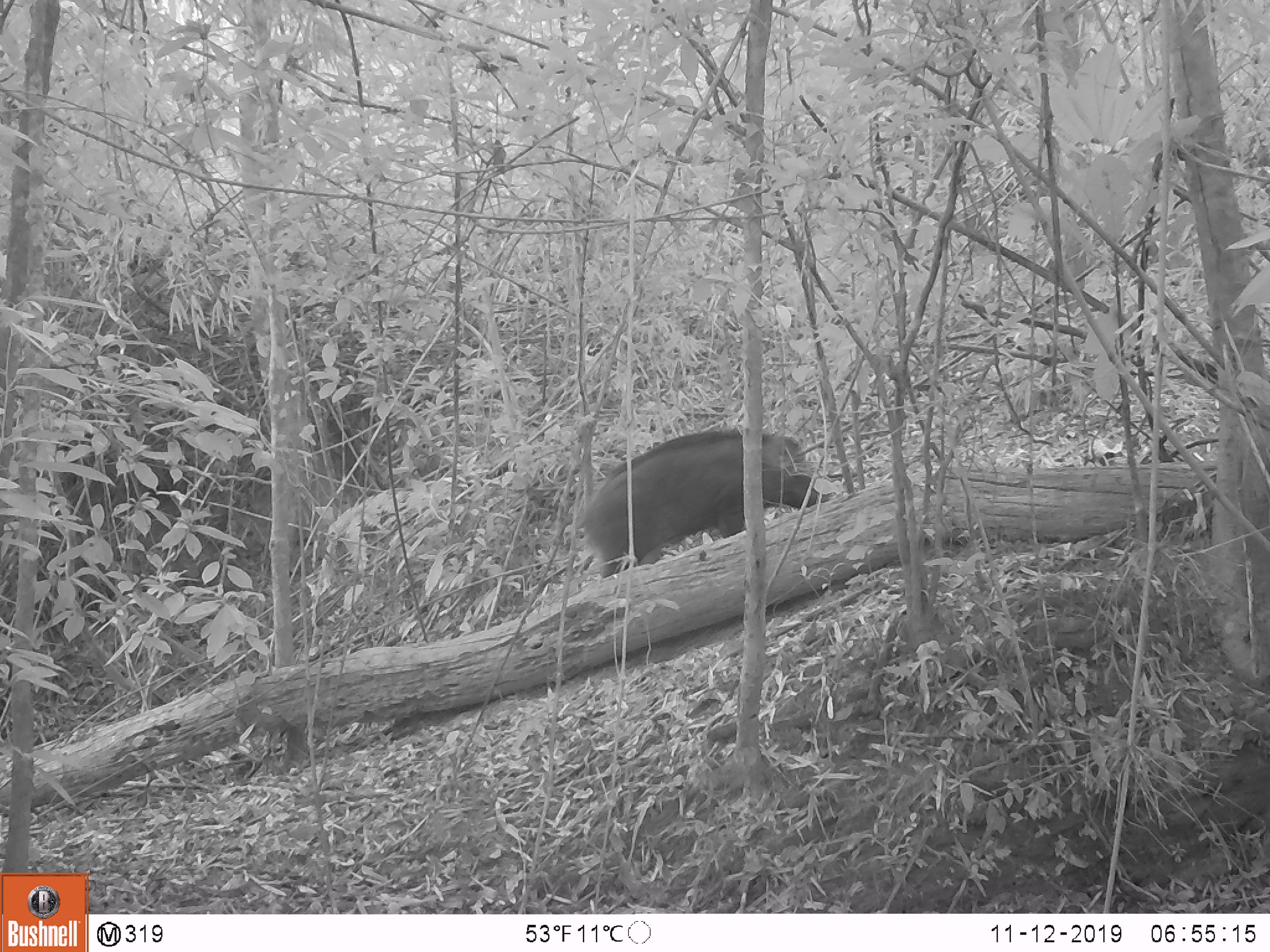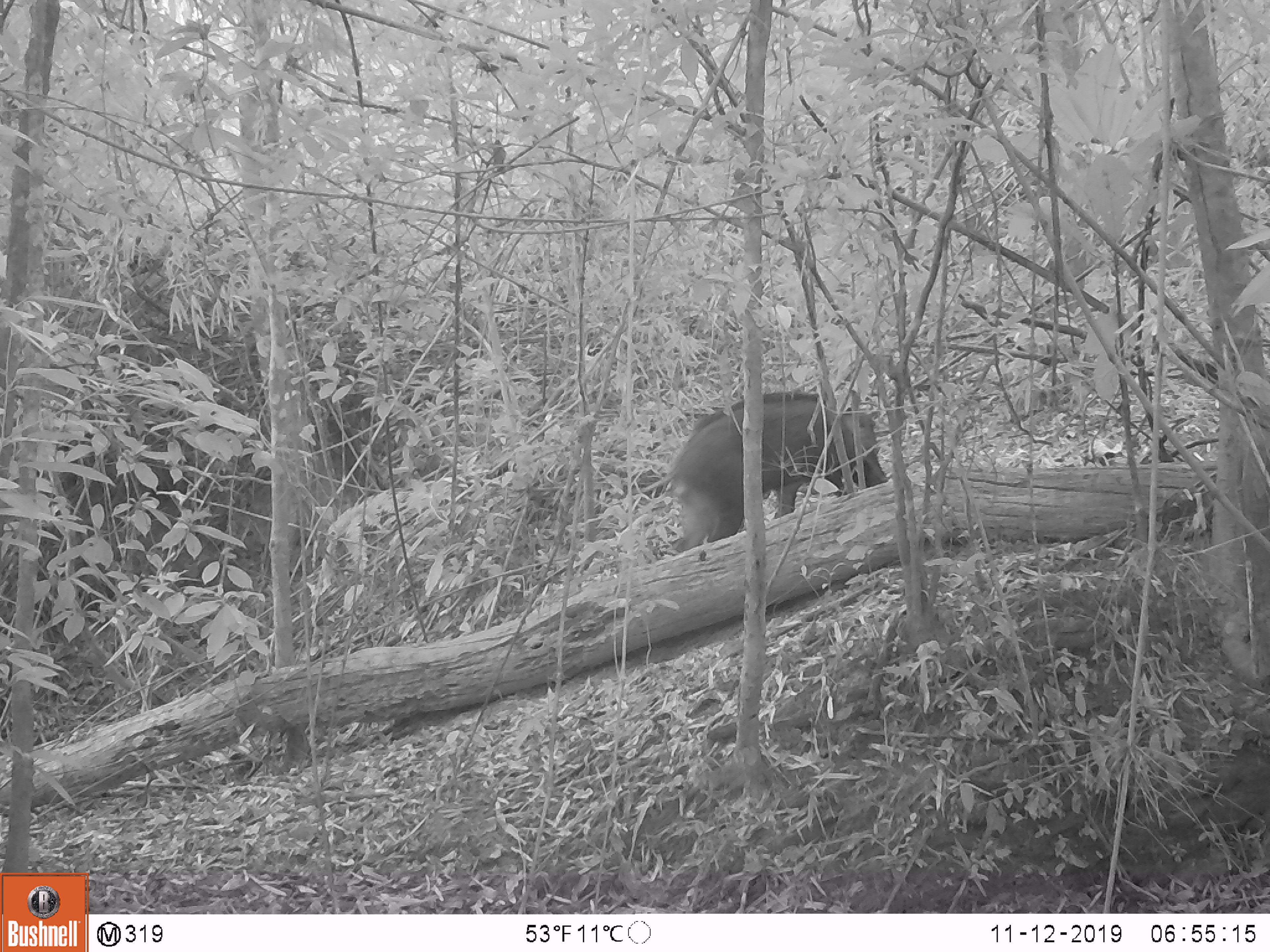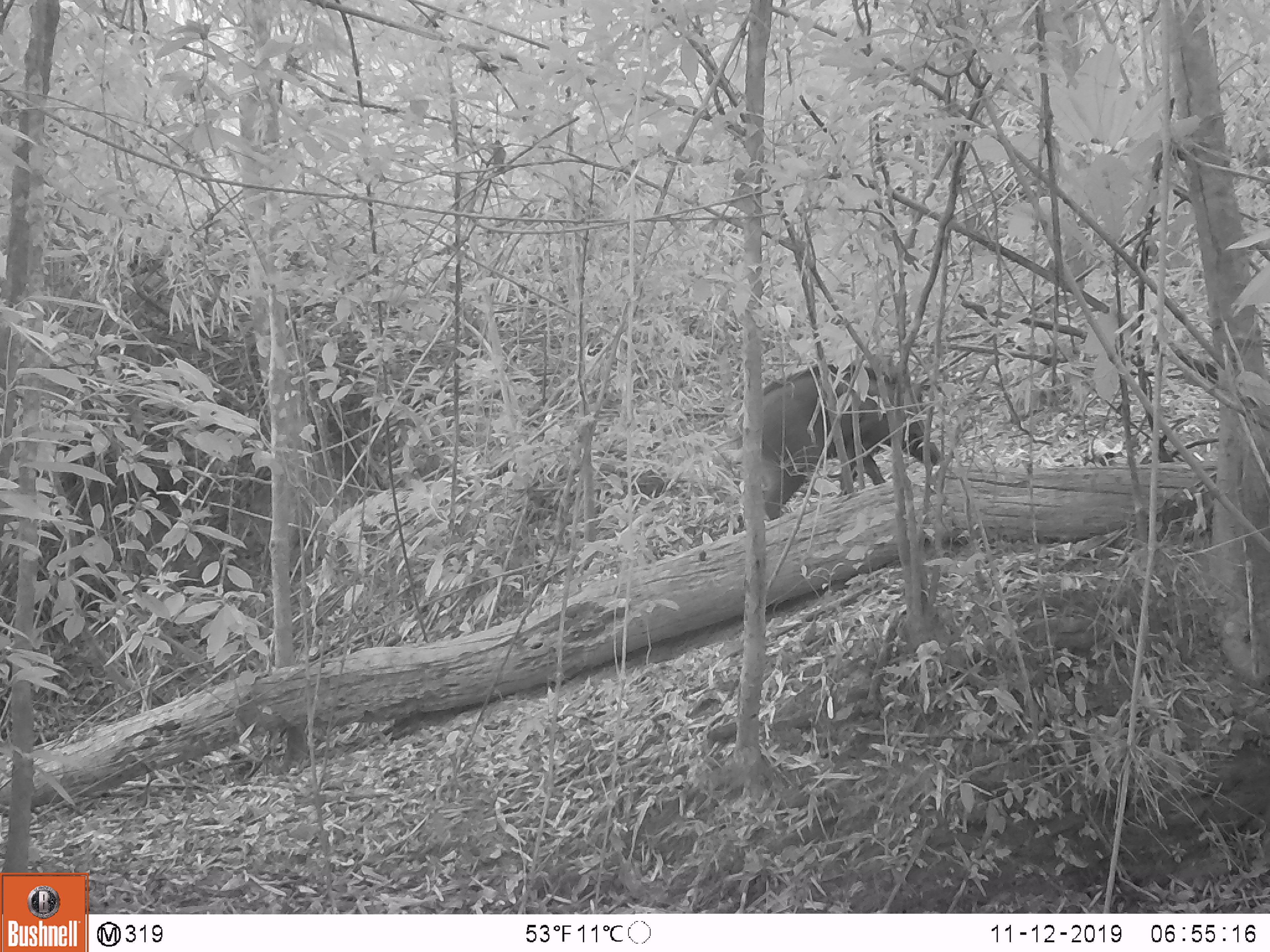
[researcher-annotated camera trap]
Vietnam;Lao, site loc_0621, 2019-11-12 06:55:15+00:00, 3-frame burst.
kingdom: Animalia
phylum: Chordata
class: Mammalia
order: Artiodactyla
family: Suidae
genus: Sus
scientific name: Sus scrofa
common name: eurasian wild pig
Eurasian wild pig (Sus scrofa). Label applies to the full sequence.